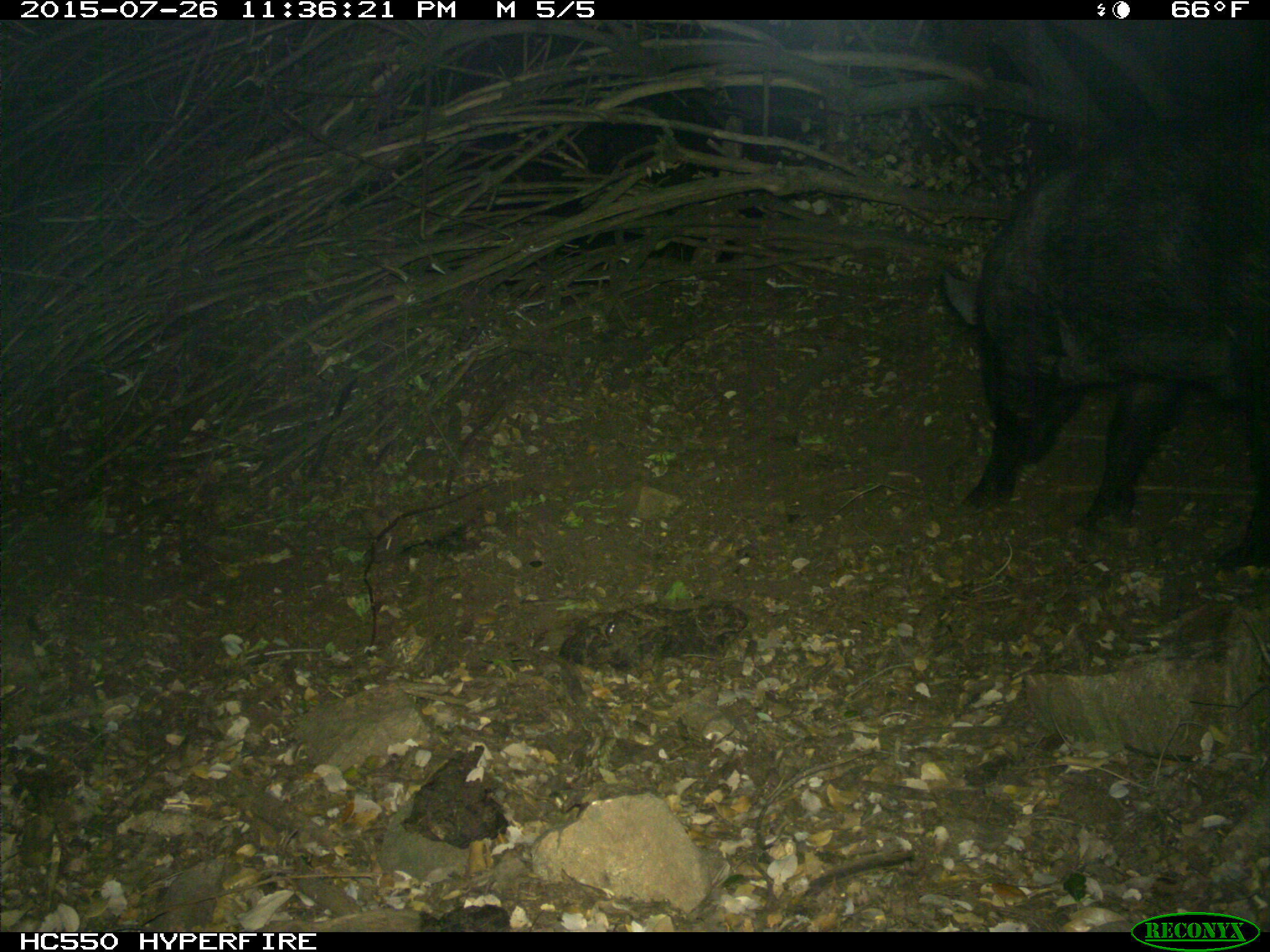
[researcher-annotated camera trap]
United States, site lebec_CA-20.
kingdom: Animalia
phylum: Chordata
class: Mammalia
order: Artiodactyla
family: Suidae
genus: Sus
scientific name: Sus scrofa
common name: wild boar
Sus scrofa (wild boar).